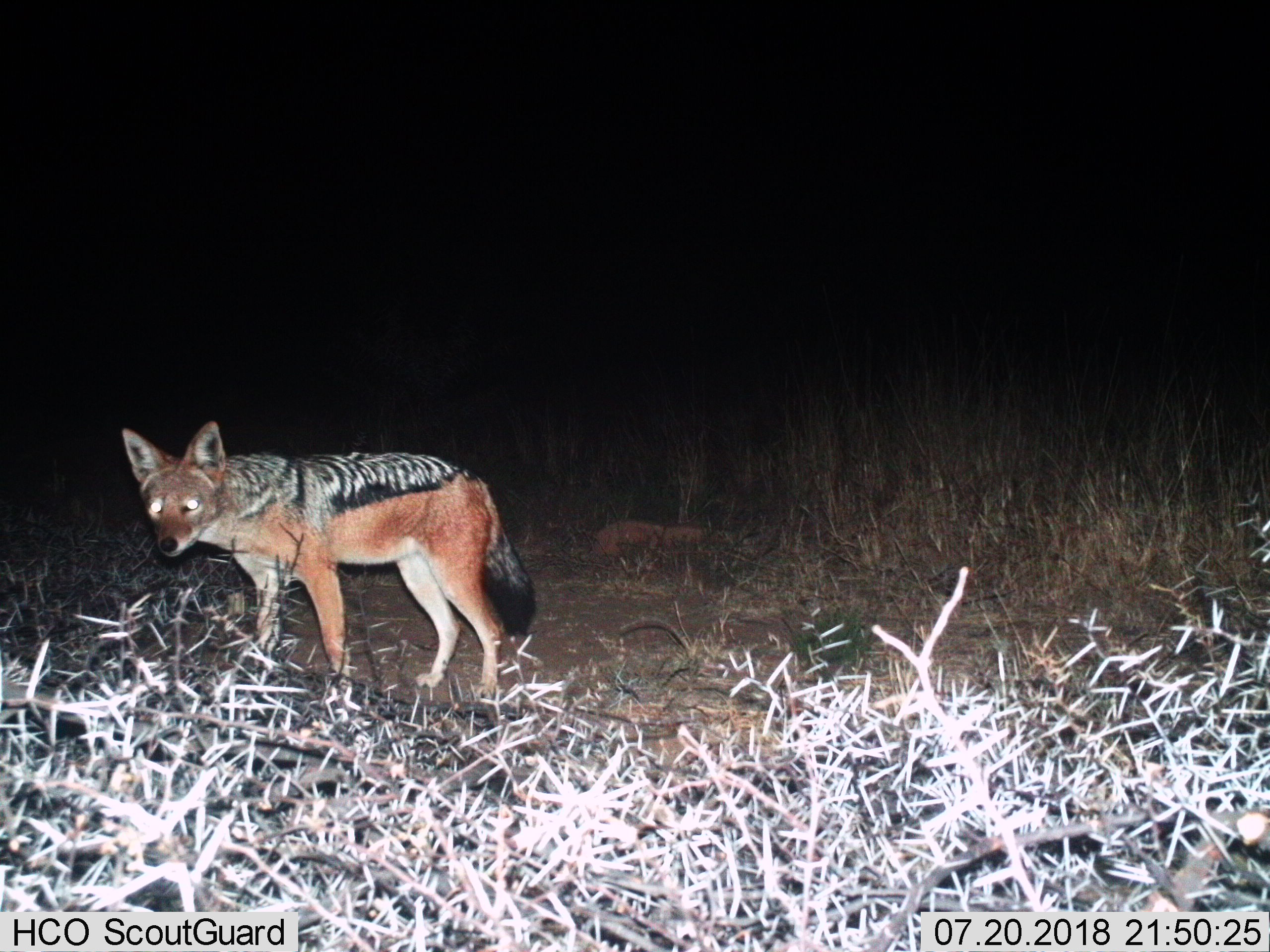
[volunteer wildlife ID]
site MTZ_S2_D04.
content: unidentified animal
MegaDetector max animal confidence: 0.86